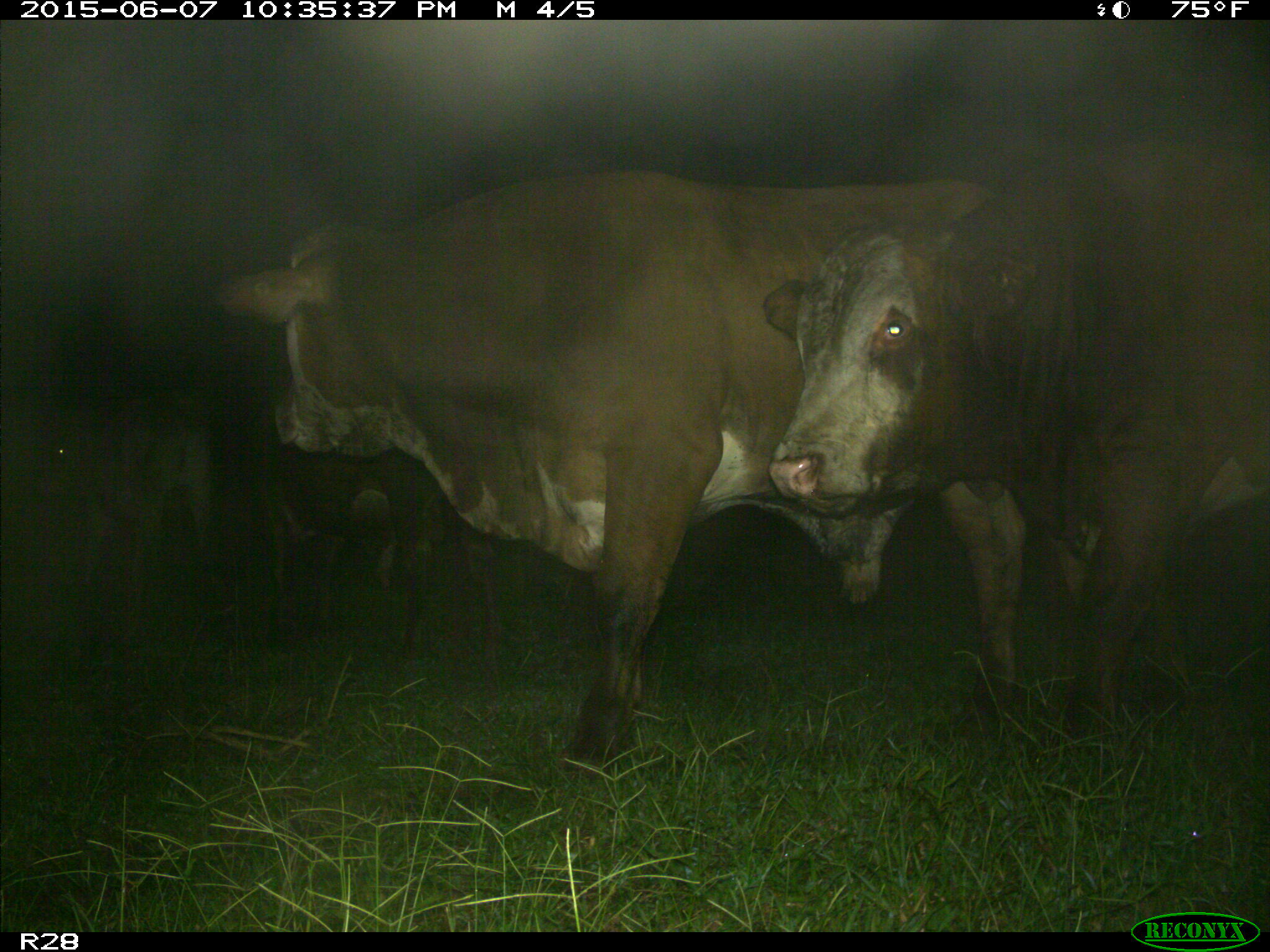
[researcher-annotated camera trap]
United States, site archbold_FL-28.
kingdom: Animalia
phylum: Chordata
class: Mammalia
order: Artiodactyla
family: Bovidae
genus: Bos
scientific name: Bos taurus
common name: domestic cow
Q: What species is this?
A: Bos taurus (domestic cow).